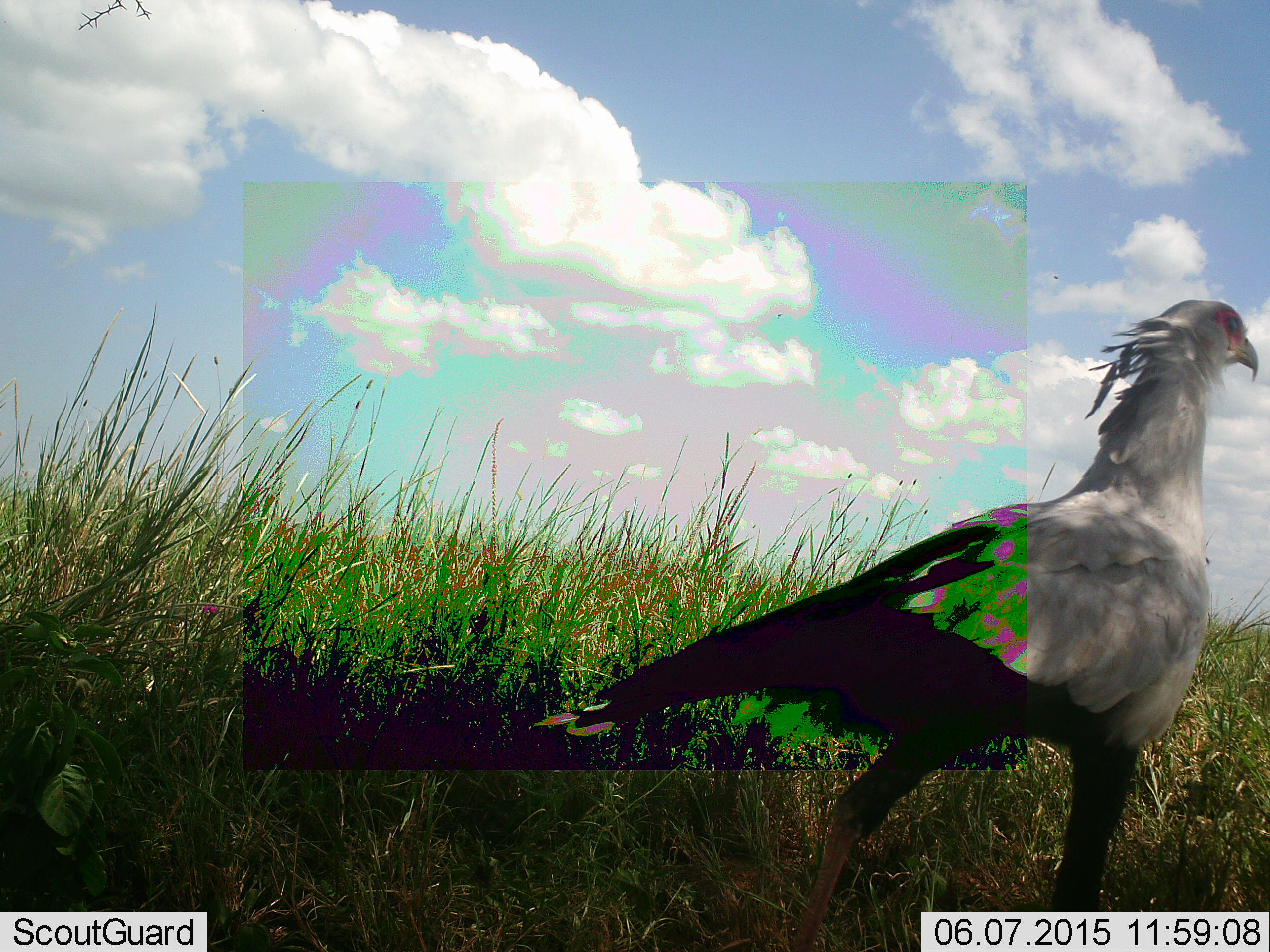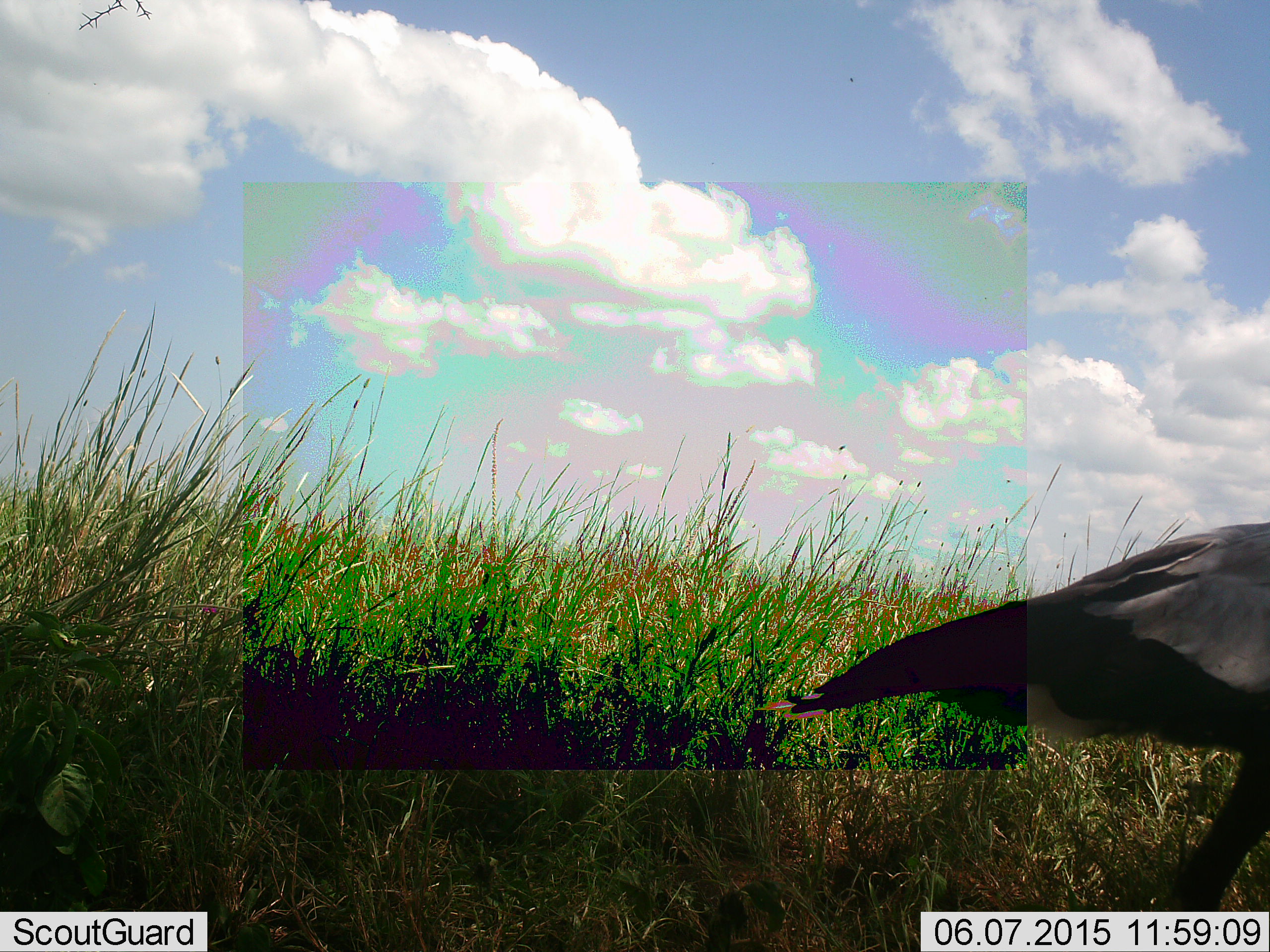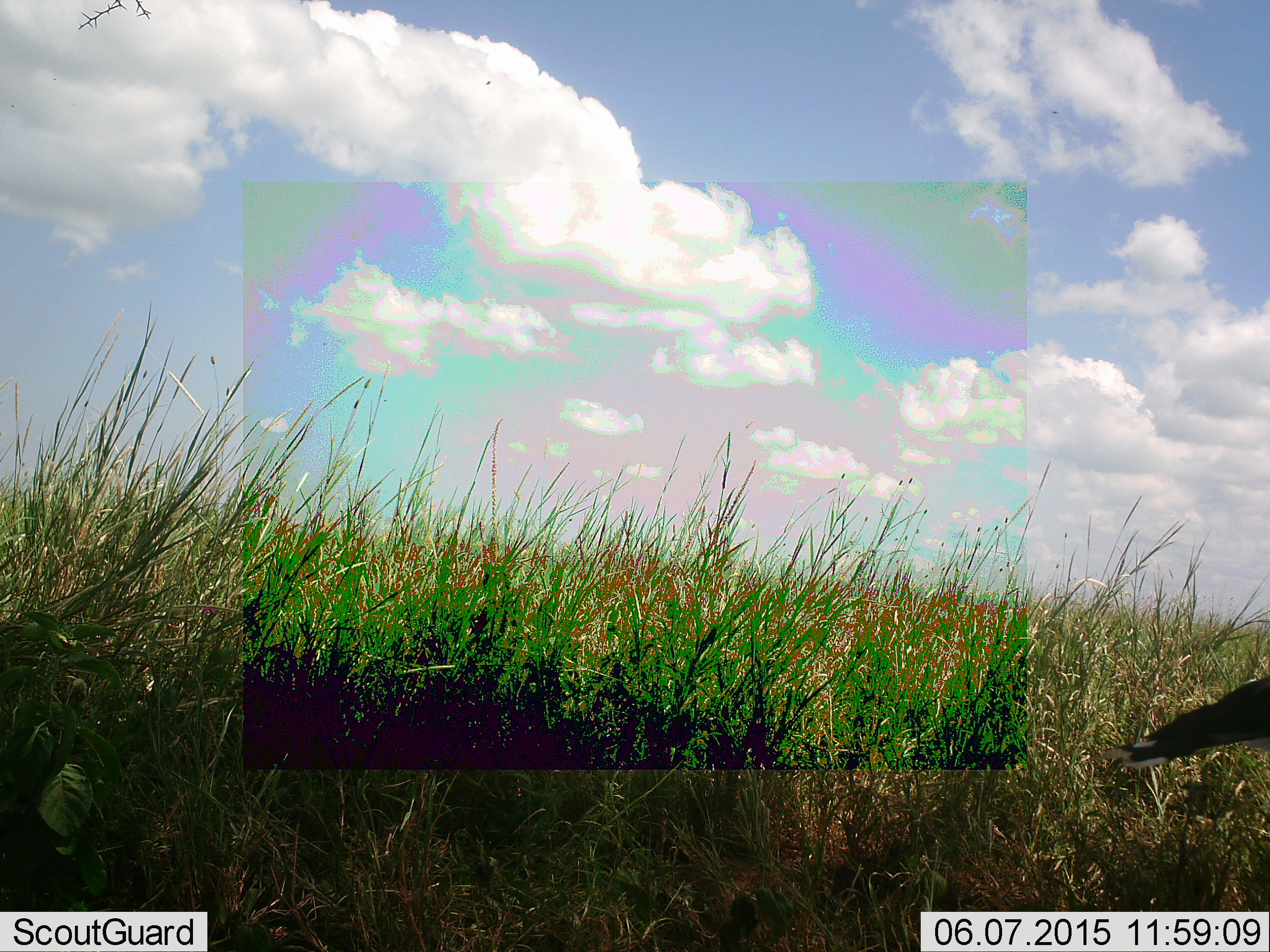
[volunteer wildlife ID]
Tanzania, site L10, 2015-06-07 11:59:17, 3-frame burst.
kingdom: Animalia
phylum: Chordata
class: Aves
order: Accipitriformes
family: Sagittariidae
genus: Sagittarius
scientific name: Sagittarius serpentarius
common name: secretary bird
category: secretarybird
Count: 1.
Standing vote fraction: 10%.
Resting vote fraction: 0%.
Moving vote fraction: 100%.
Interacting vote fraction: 0%.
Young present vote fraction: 0%.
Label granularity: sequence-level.